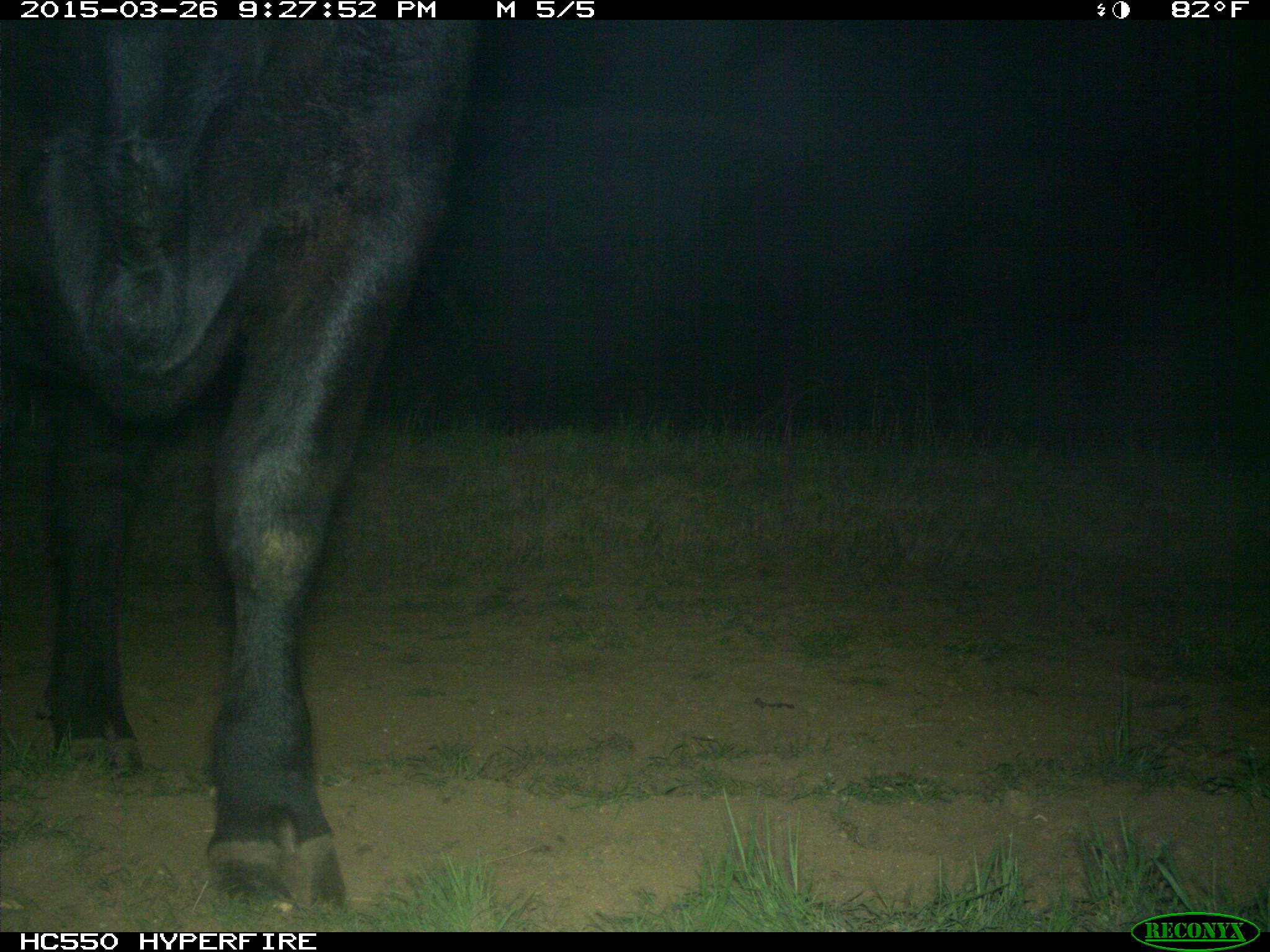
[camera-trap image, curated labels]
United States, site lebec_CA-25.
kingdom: Animalia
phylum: Chordata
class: Mammalia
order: Artiodactyla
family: Bovidae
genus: Bos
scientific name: Bos taurus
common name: domestic cow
Bos taurus (domestic cow).